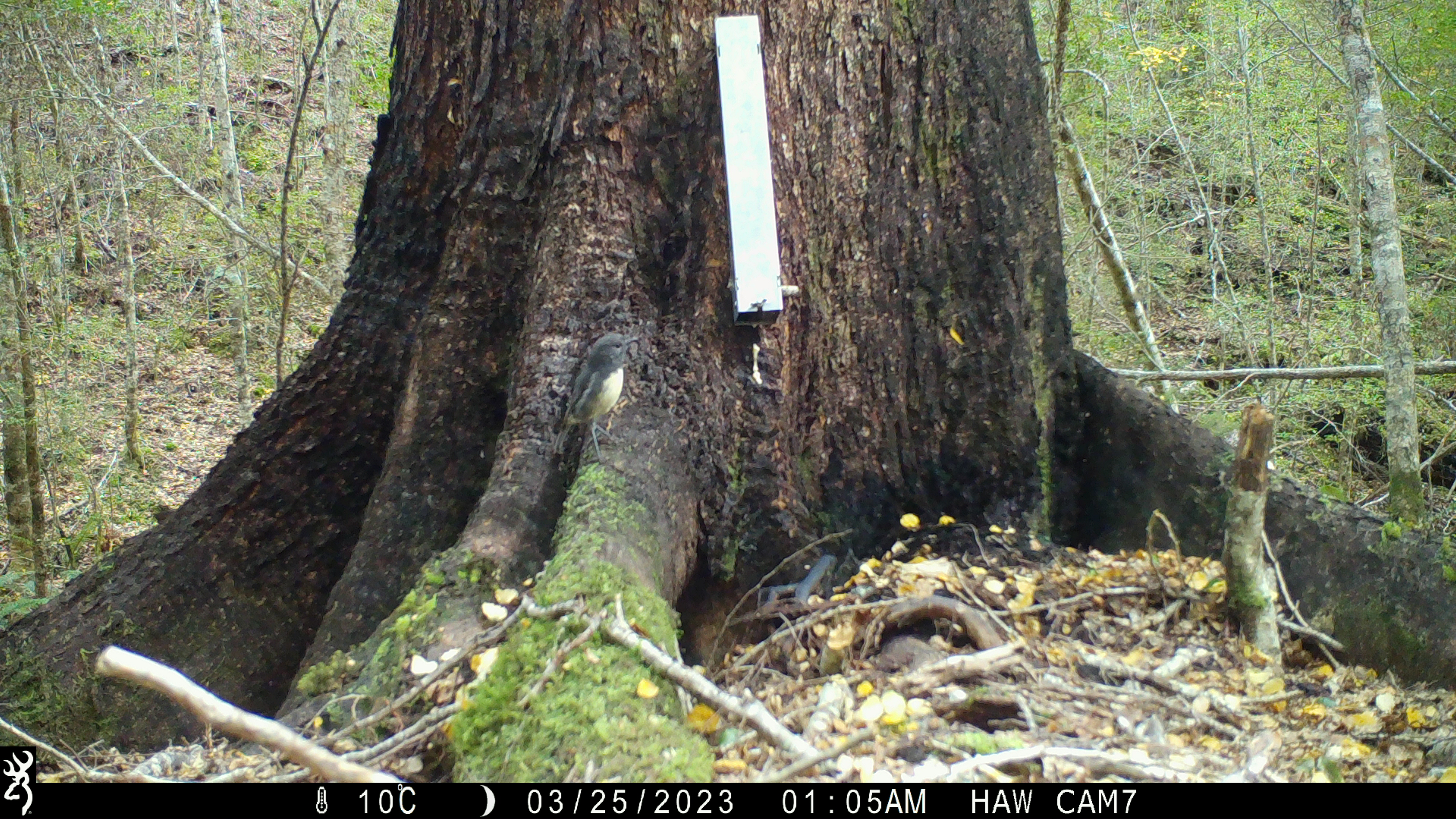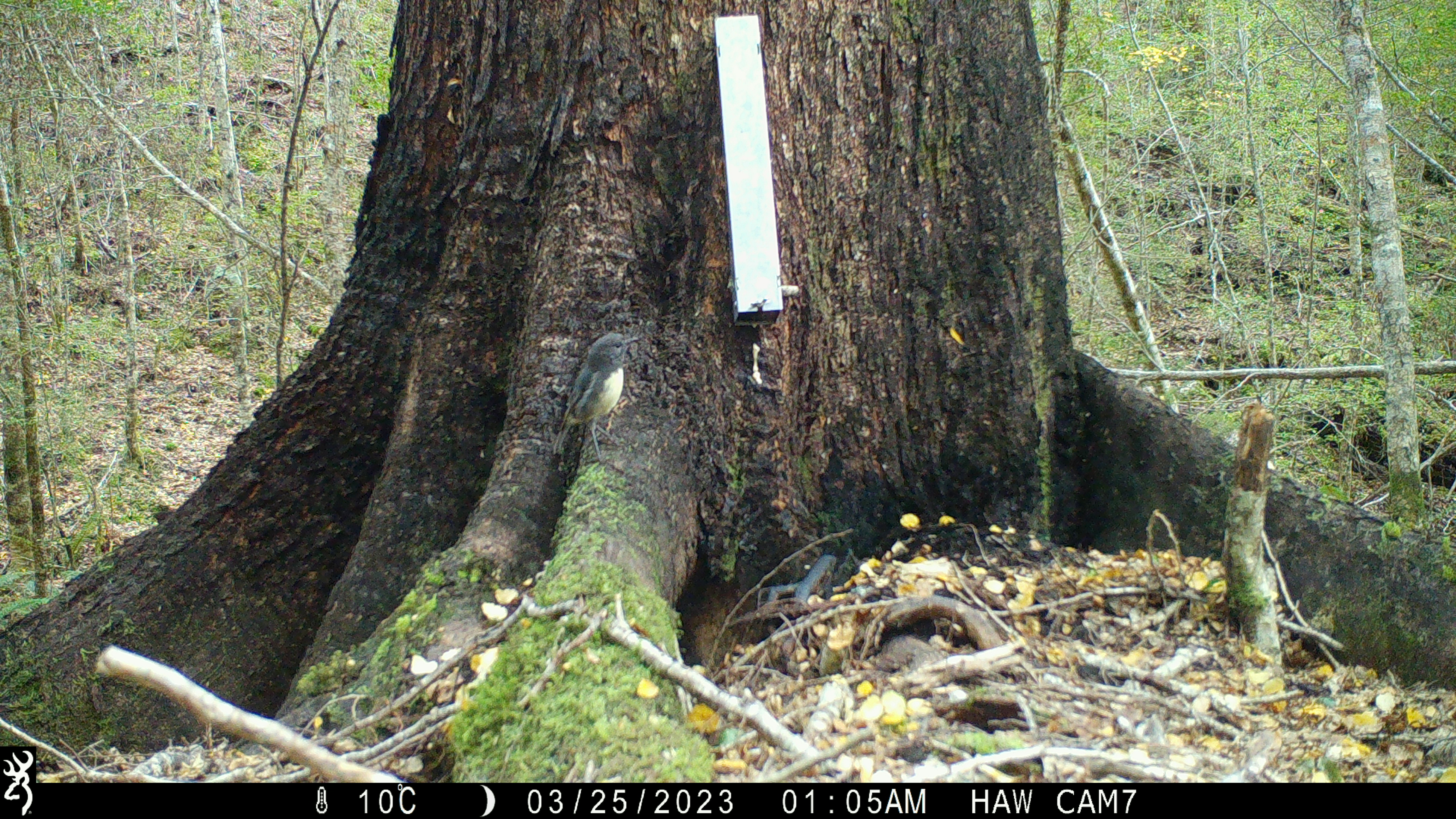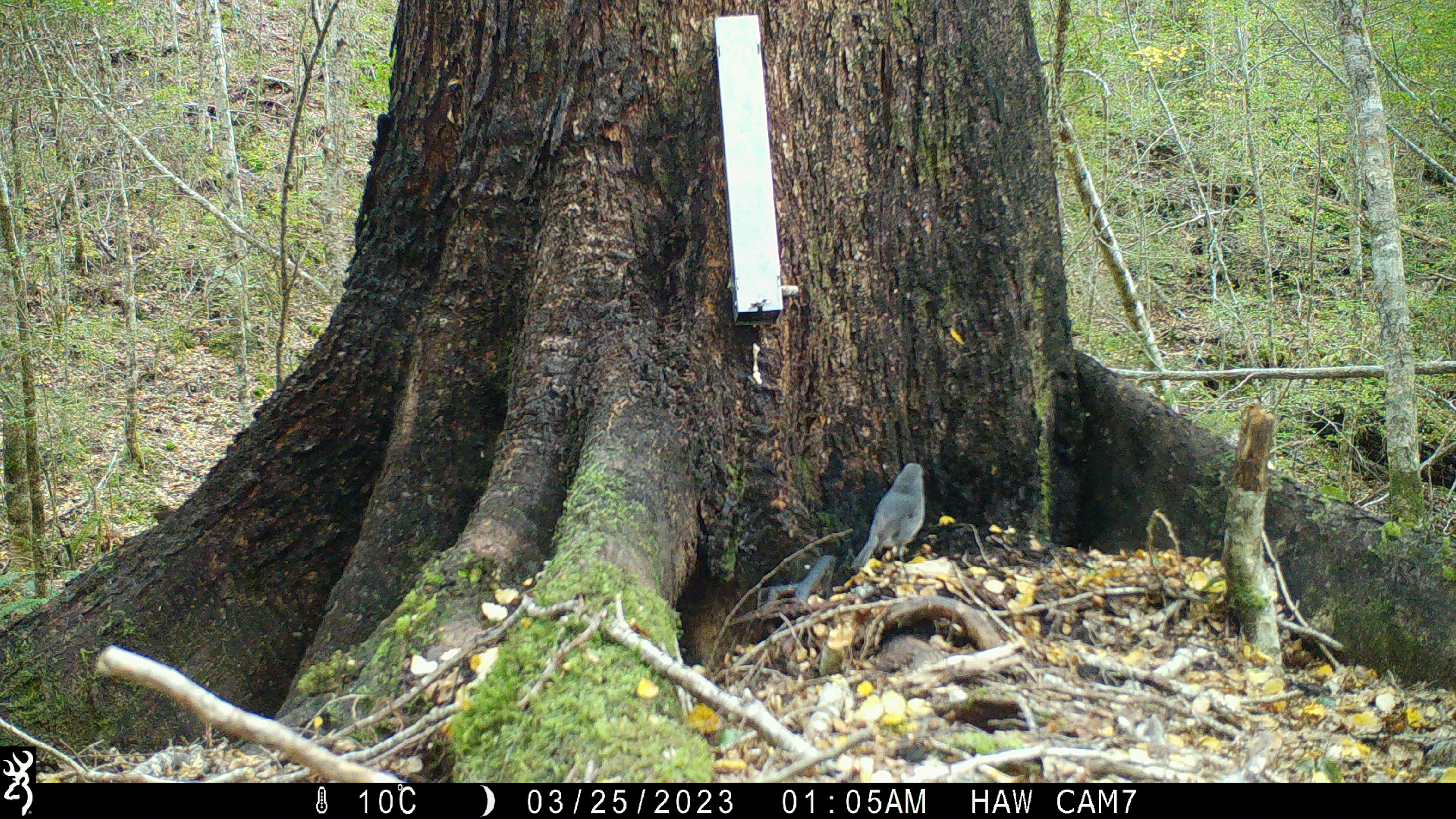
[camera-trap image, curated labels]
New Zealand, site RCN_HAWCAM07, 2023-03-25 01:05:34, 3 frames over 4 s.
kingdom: Animalia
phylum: Chordata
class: Aves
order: Passeriformes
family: Petroicidae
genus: Petroica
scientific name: Petroica australis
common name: new zealand robin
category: robin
Robin (new zealand robin) (Petroica australis).